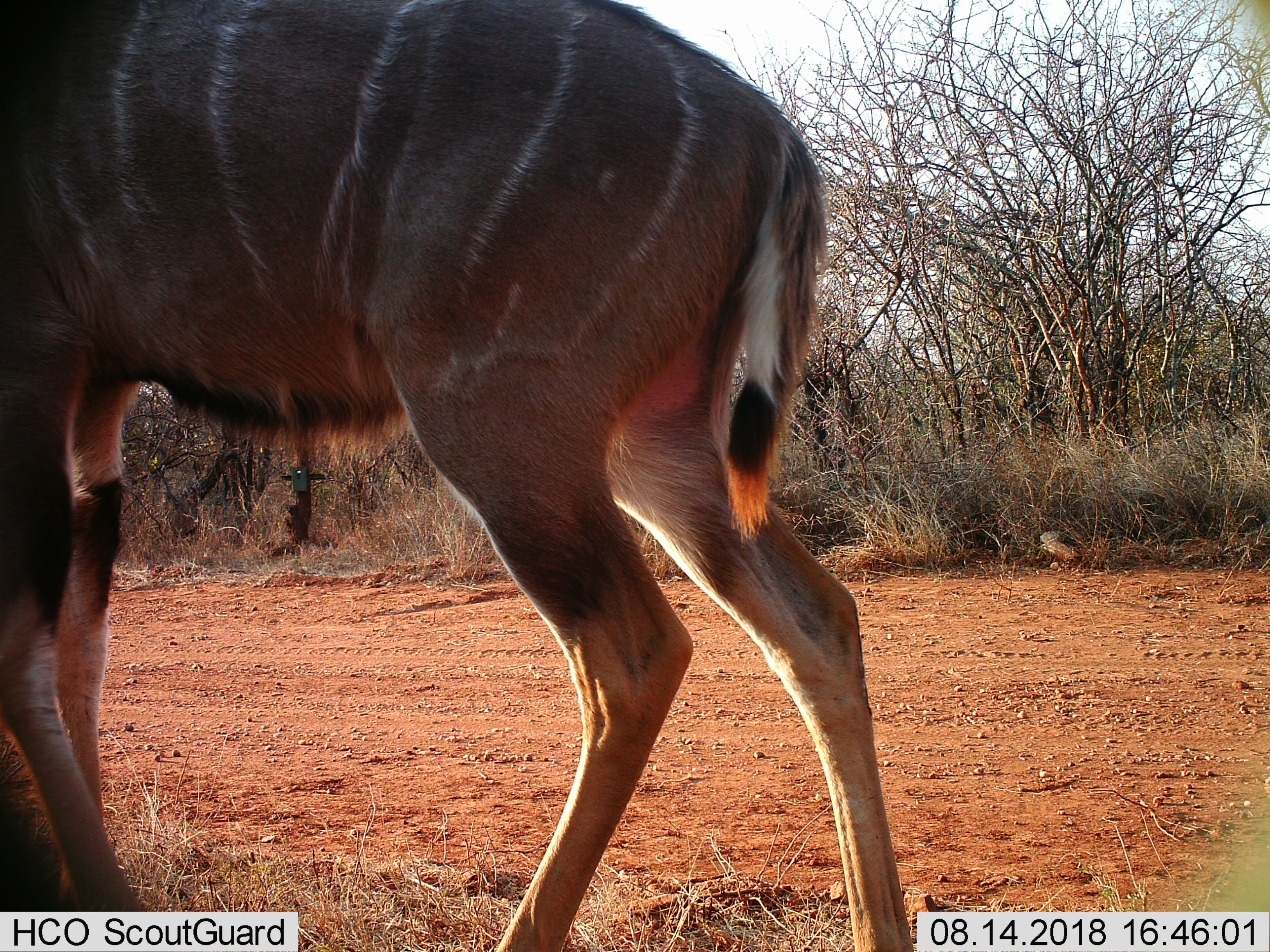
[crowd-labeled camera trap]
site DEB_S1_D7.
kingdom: Animalia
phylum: Chordata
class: Mammalia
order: Artiodactyla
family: Bovidae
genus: Tragelaphus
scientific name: Tragelaphus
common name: kudu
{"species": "kudu (Tragelaphus)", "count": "1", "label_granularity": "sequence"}